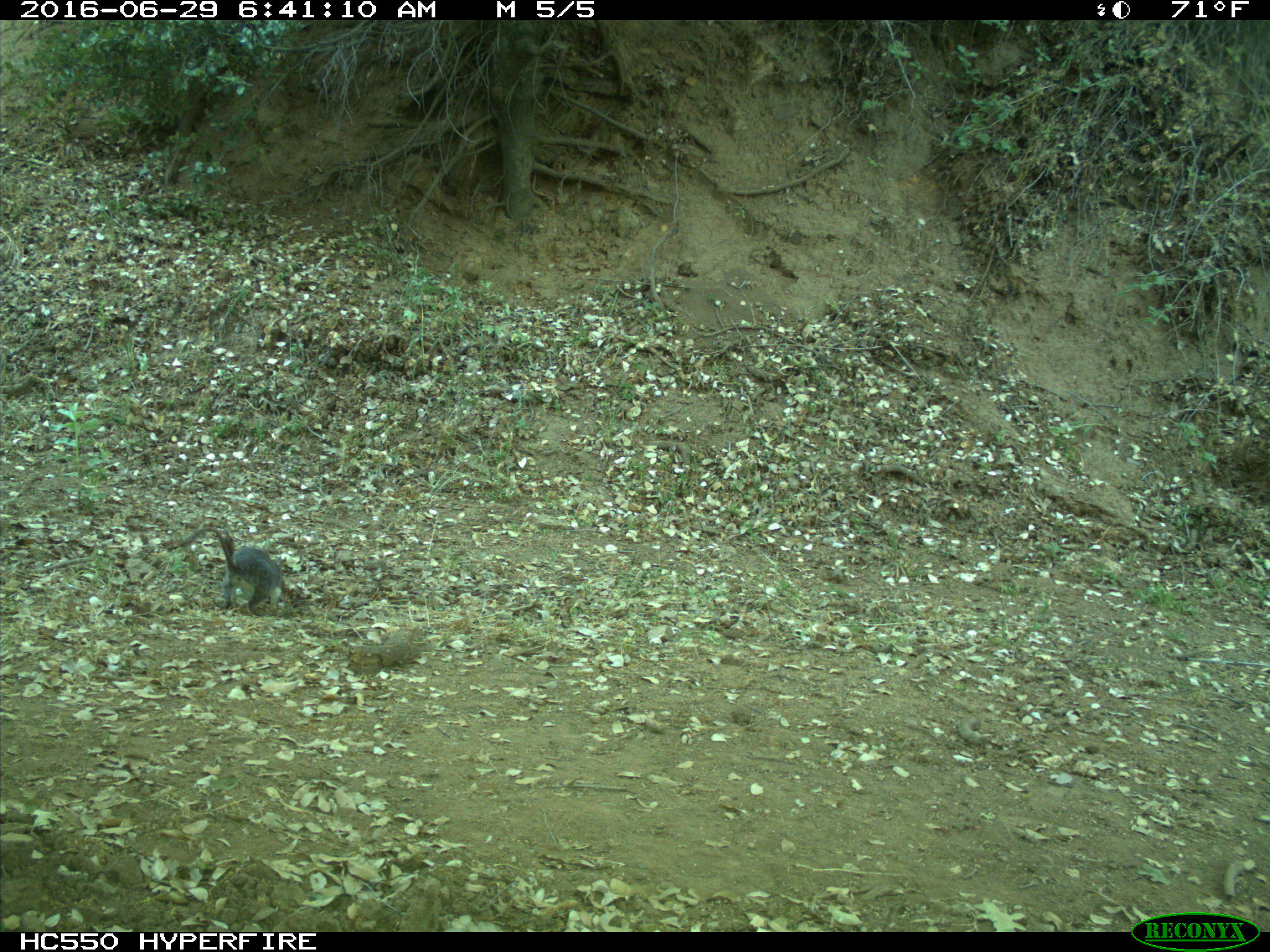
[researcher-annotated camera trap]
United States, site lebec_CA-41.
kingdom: Animalia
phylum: Chordata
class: Mammalia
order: Rodentia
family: Sciuridae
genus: Sciurus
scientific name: Sciurus carolinensis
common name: eastern gray squirrel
Sciurus carolinensis (eastern gray squirrel).